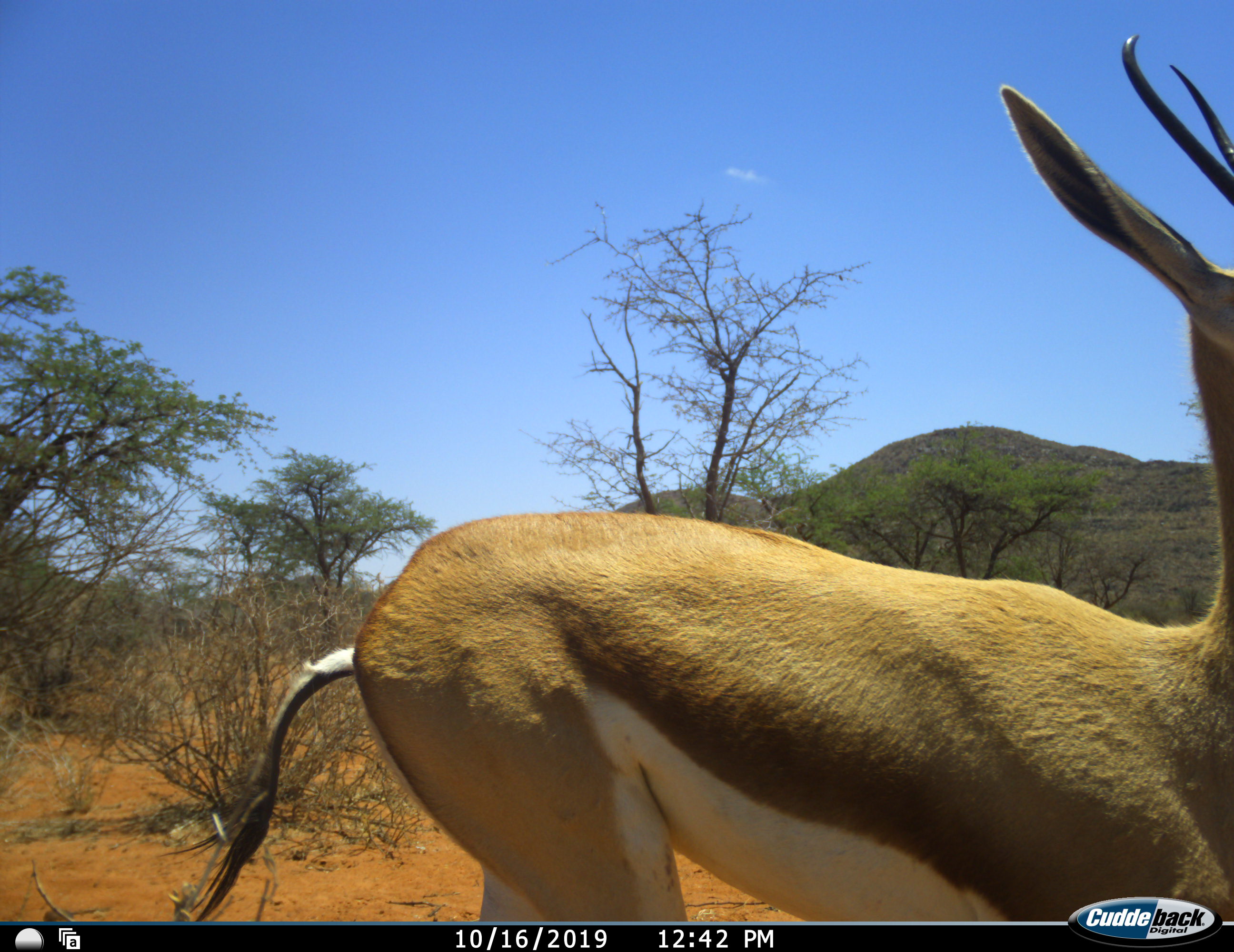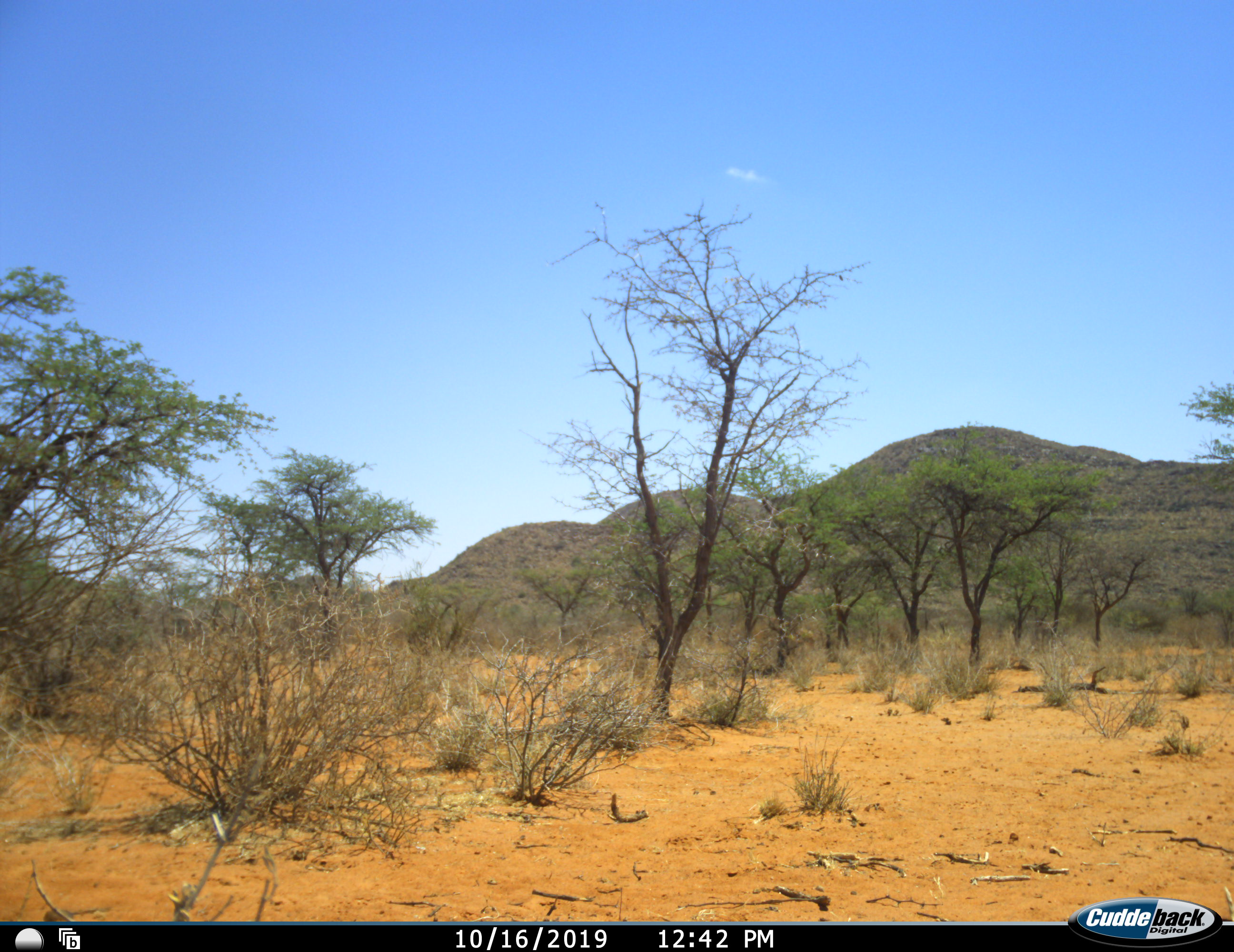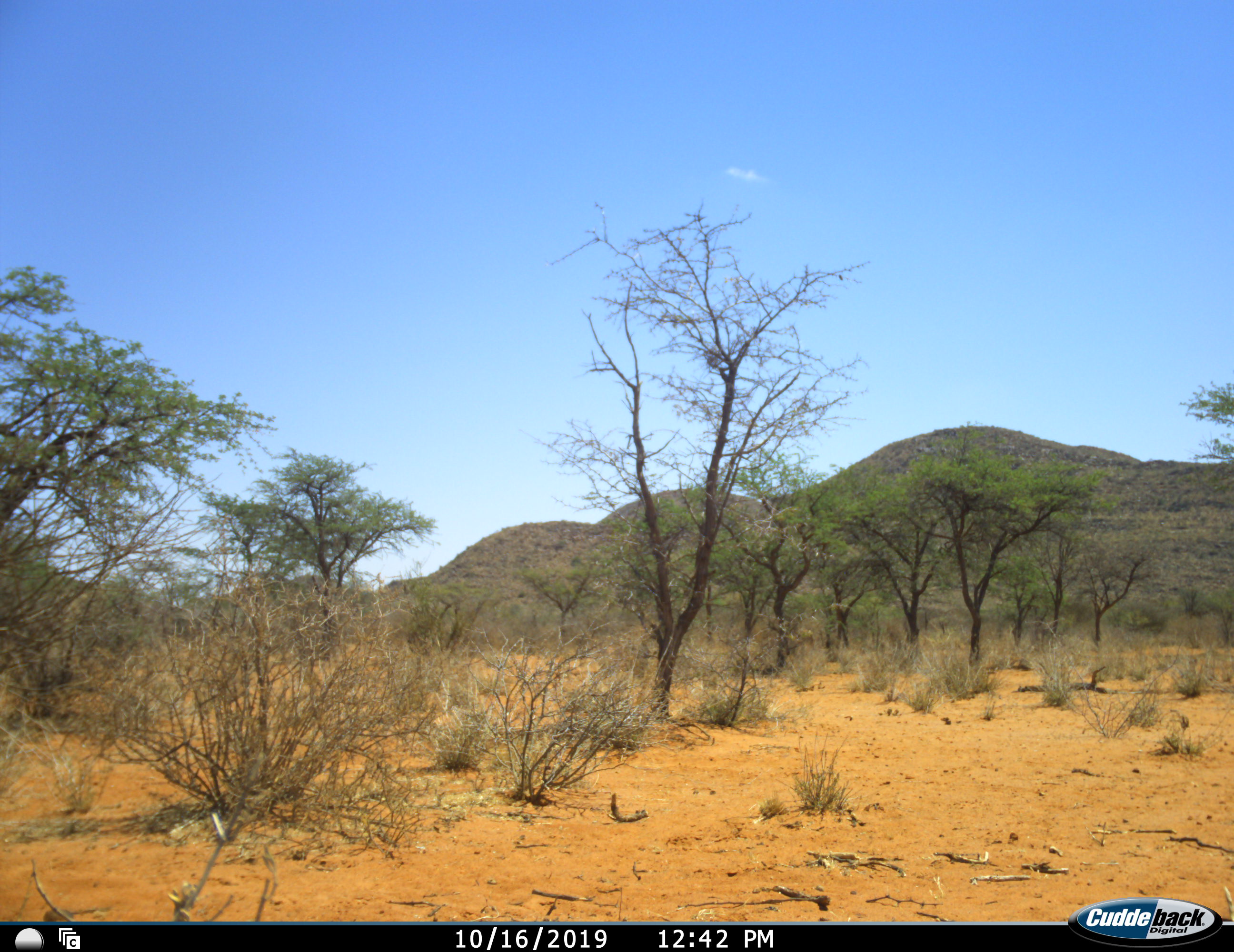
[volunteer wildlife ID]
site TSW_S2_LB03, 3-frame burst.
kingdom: Animalia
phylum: Chordata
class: Mammalia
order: Artiodactyla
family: Bovidae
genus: Antidorcas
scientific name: Antidorcas marsupialis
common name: springbok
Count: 1.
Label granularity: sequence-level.